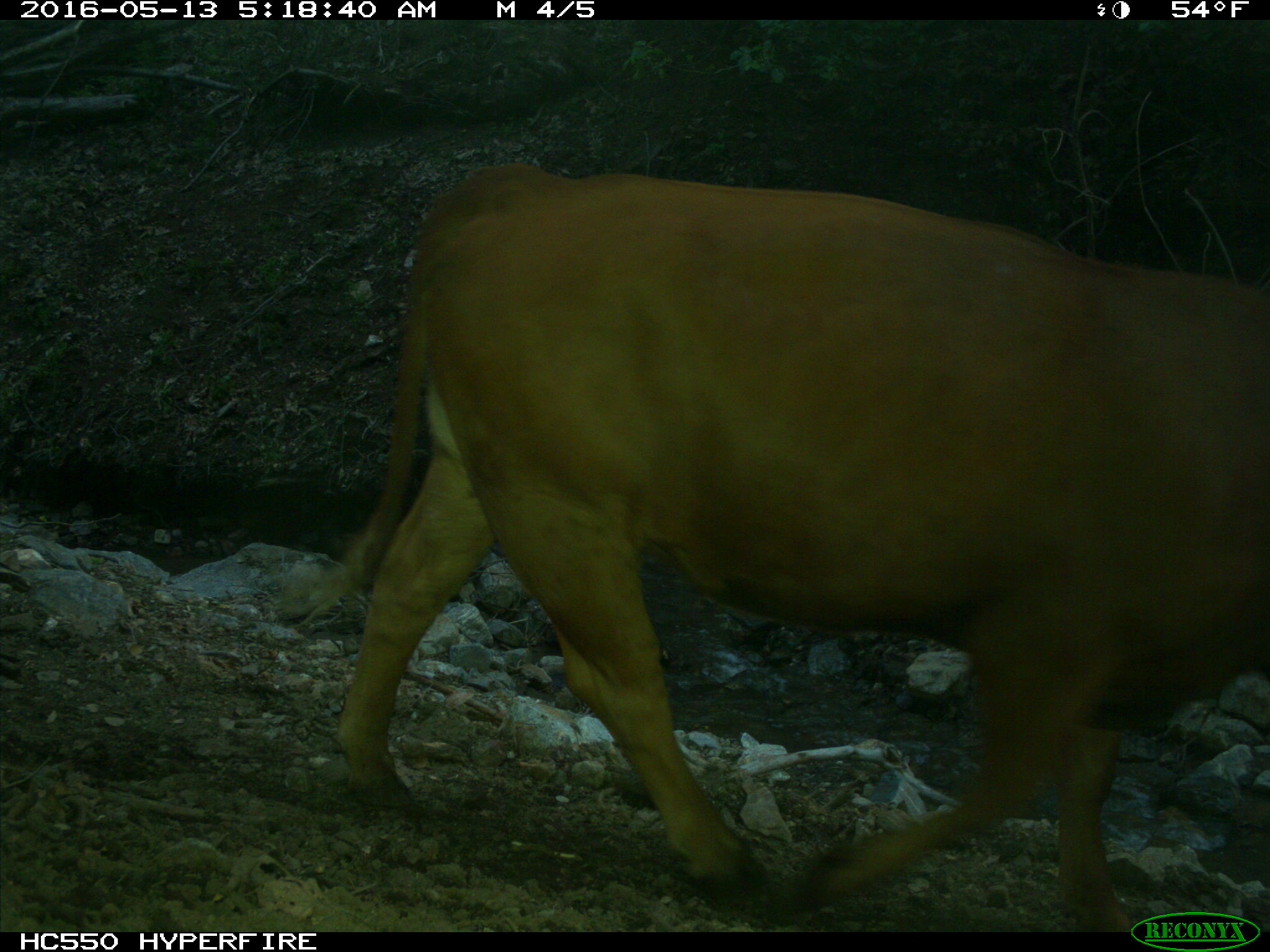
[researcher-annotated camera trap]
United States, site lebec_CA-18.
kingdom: Animalia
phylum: Chordata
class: Mammalia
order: Artiodactyla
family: Bovidae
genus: Bos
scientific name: Bos taurus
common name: domestic cow